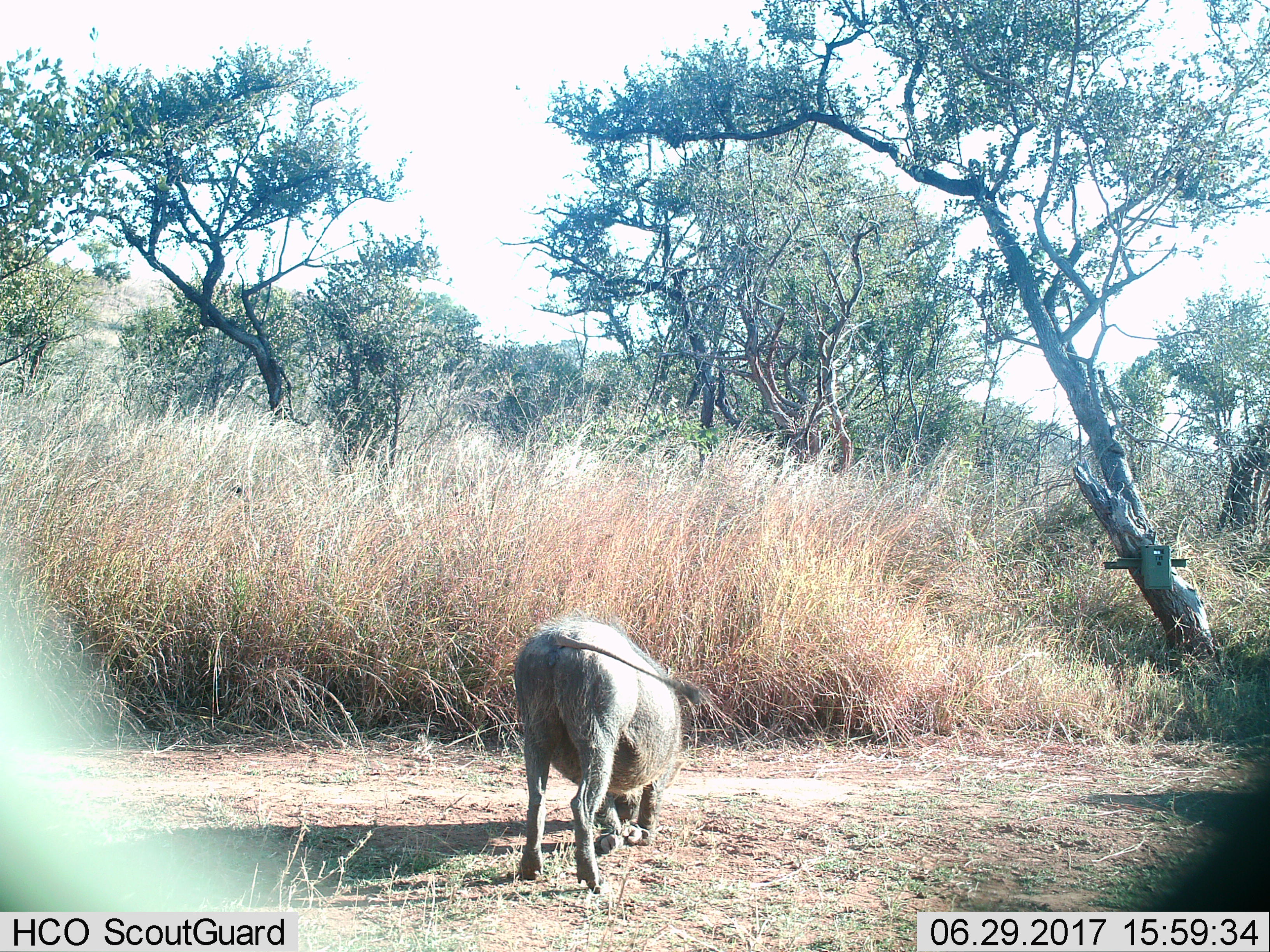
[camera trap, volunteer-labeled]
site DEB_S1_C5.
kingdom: Animalia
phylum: Chordata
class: Mammalia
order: Artiodactyla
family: Suidae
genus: Phacochoerus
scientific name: Phacochoerus africanus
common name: warthog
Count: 1.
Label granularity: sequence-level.